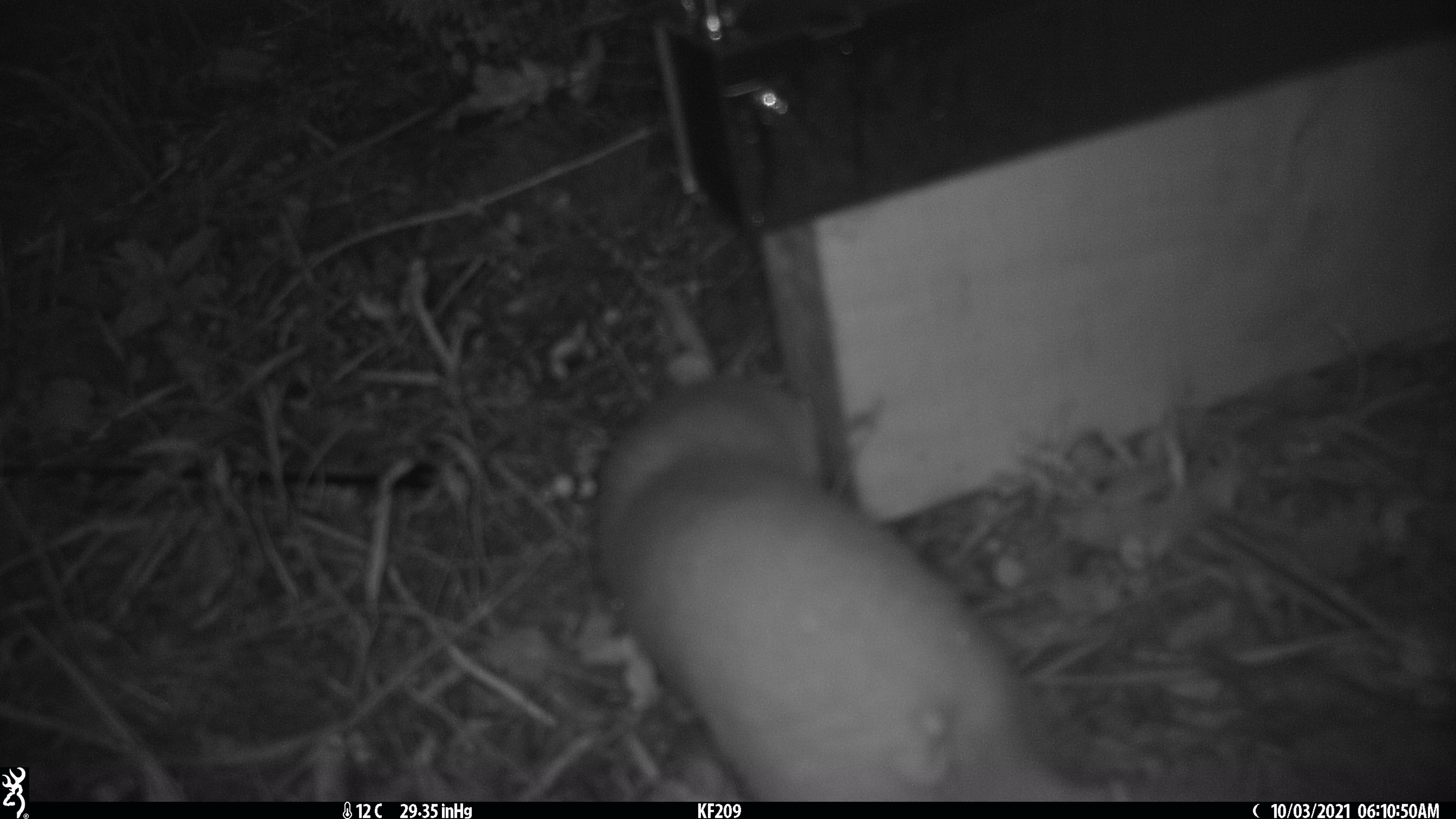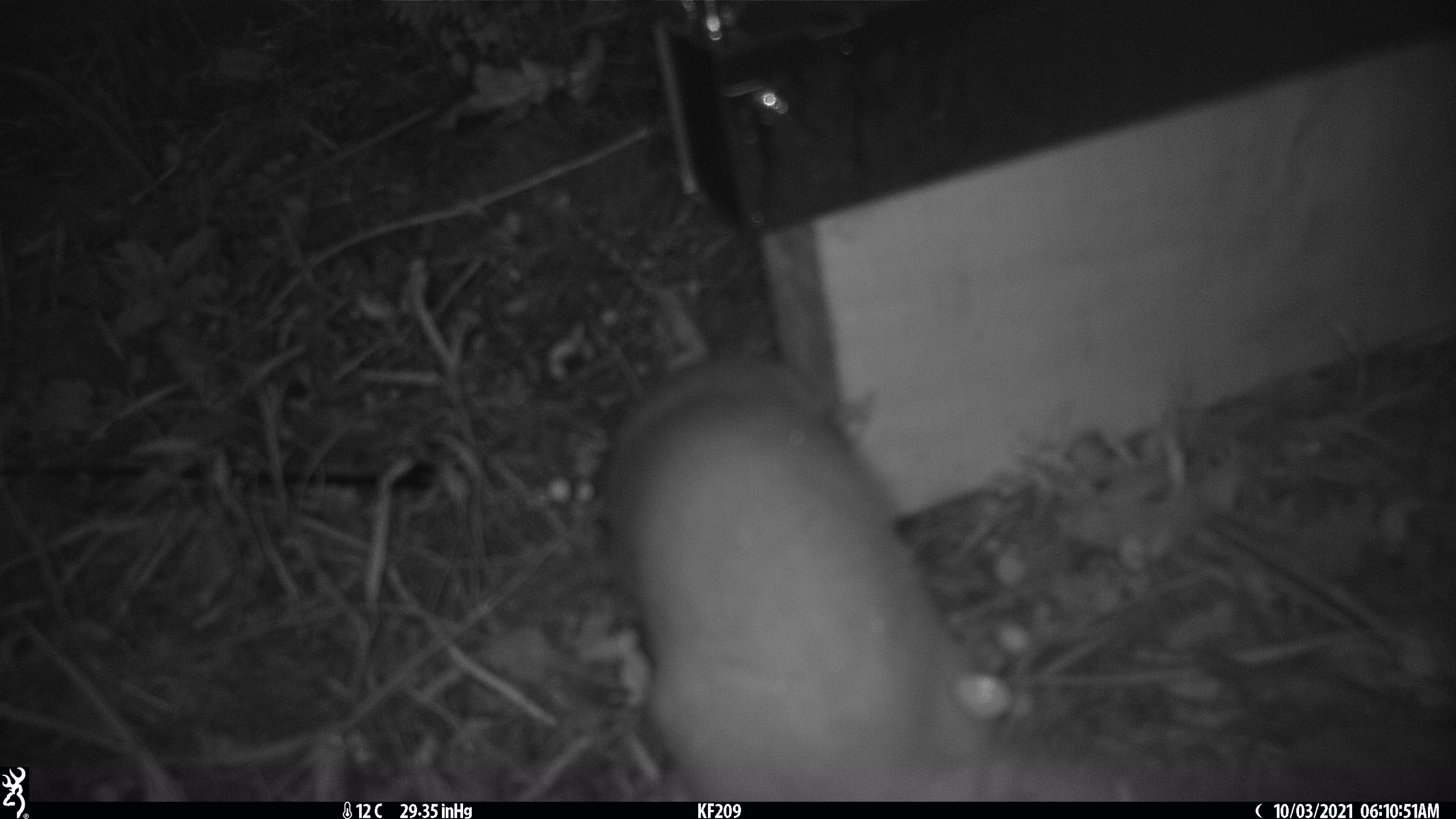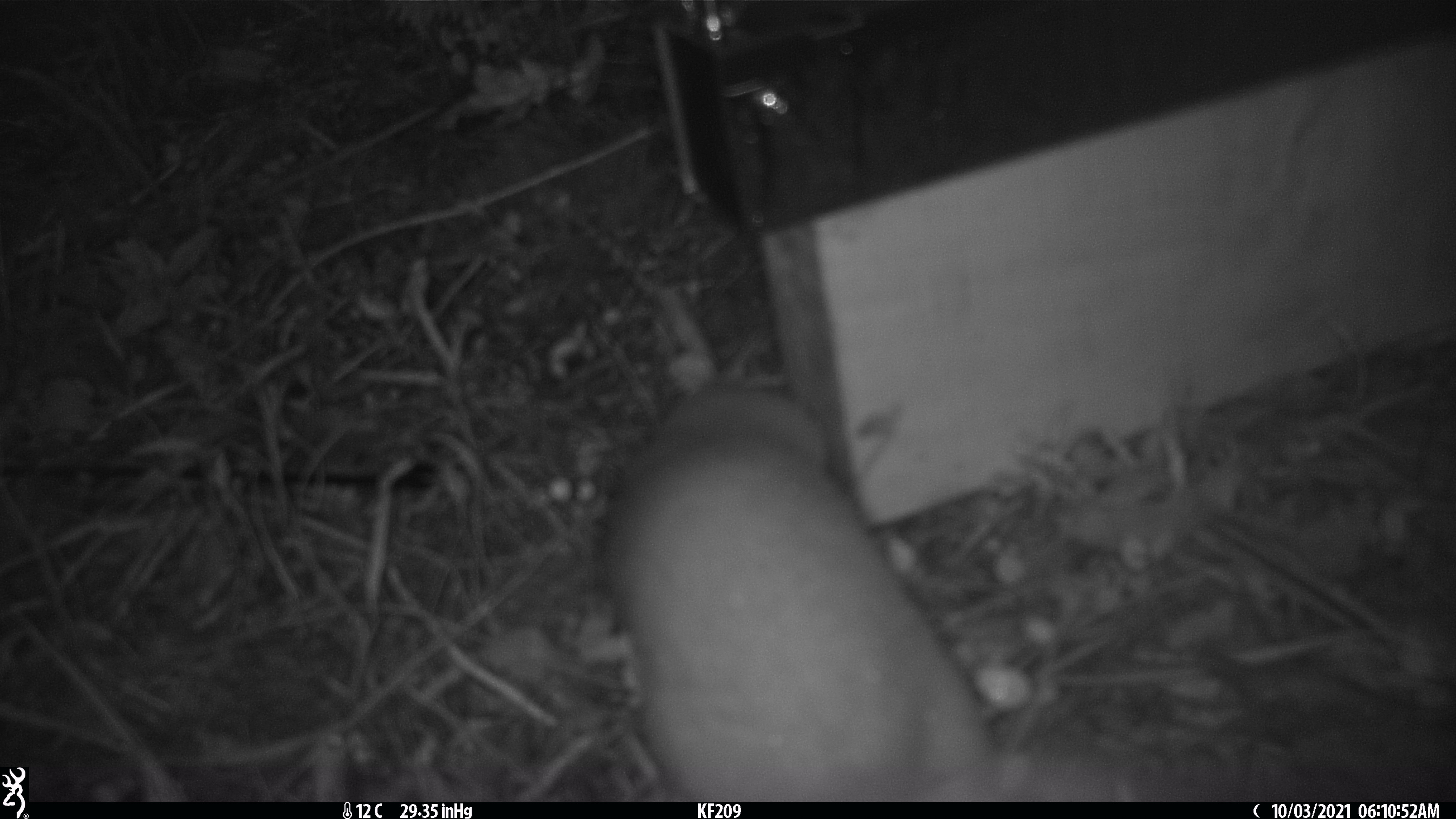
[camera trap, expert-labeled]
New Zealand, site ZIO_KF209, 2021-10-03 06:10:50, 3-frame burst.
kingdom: Animalia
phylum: Chordata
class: Mammalia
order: Carnivora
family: Mustelidae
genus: Mustela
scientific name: Mustela erminea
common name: stoat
Stoat (Mustela erminea).